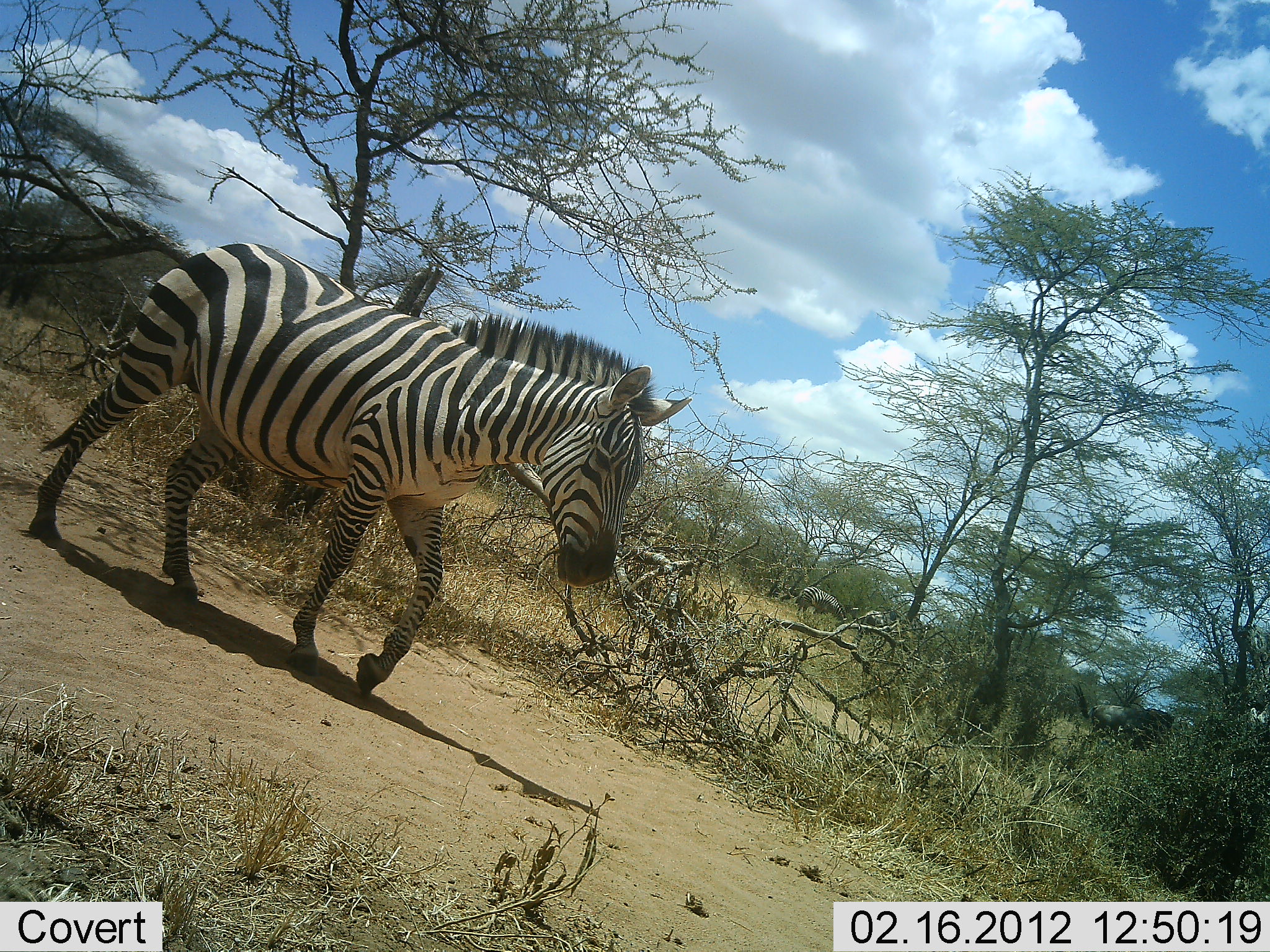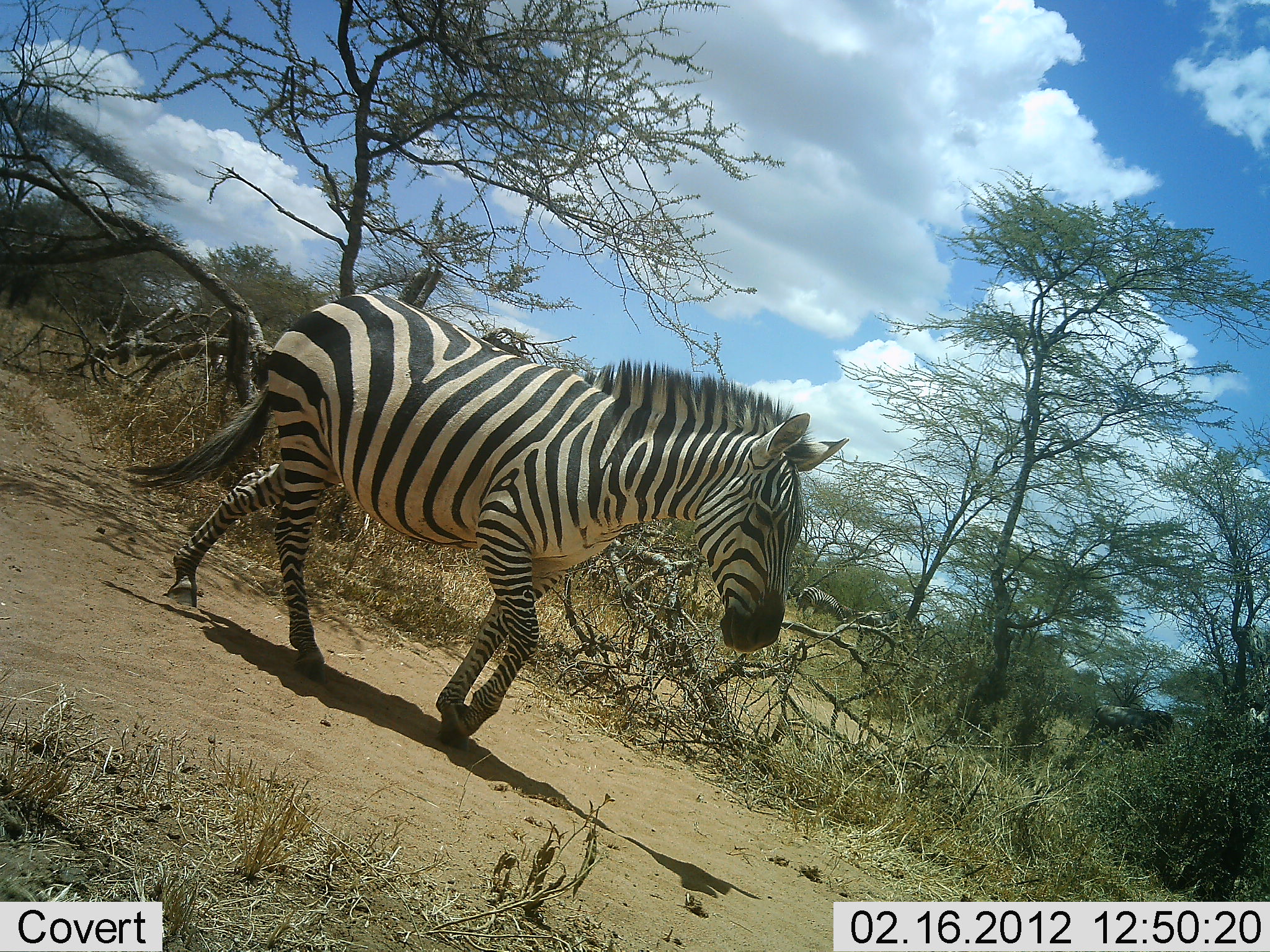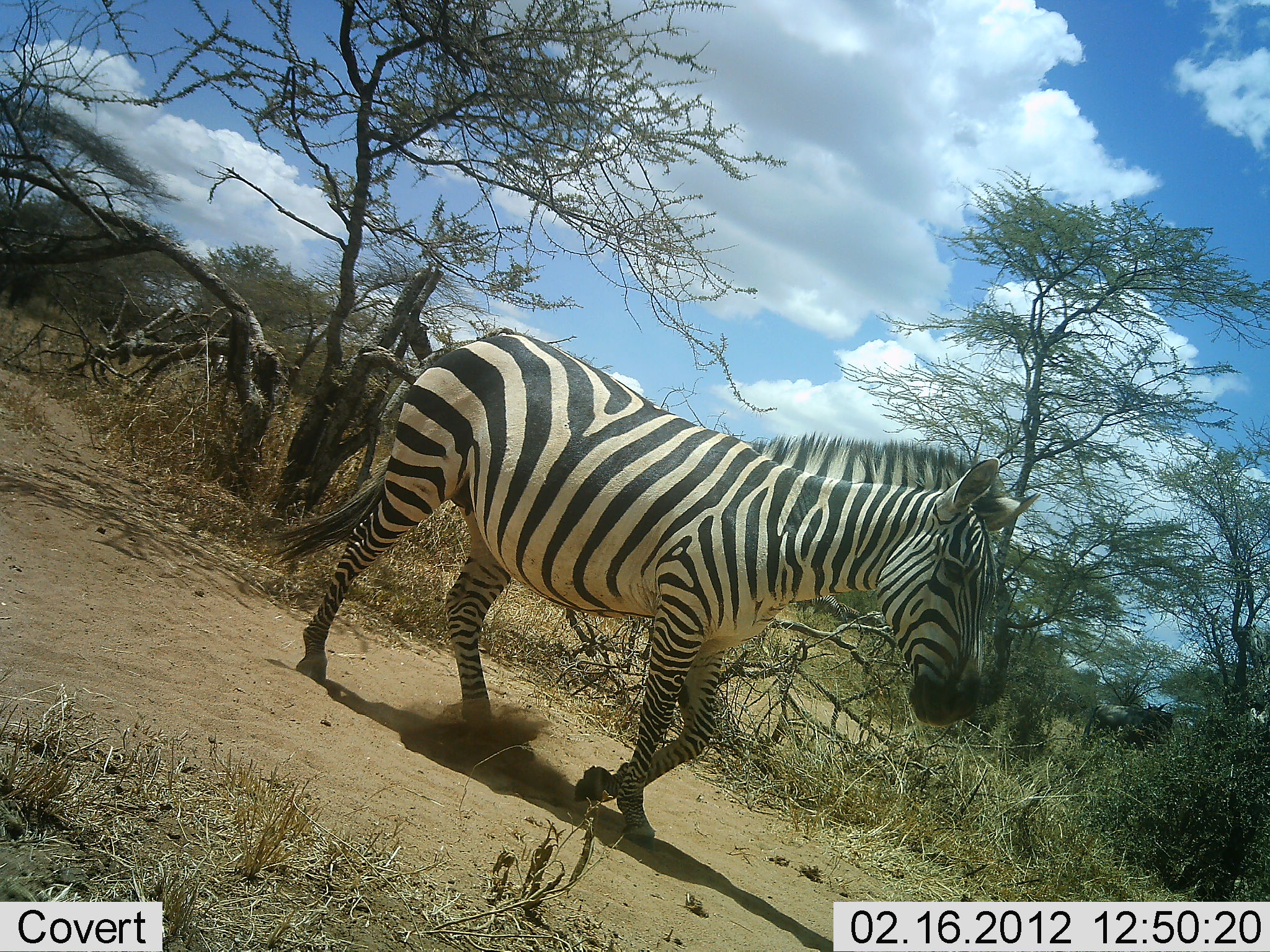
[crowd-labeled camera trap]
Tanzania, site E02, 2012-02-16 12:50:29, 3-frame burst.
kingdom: Animalia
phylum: Chordata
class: Mammalia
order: Perissodactyla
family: Equidae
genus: Equus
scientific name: Equus quagga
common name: plains zebra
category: zebra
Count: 1.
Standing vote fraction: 15%.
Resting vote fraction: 0%.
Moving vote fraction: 100%.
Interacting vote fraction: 0%.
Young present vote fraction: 0%.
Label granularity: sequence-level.